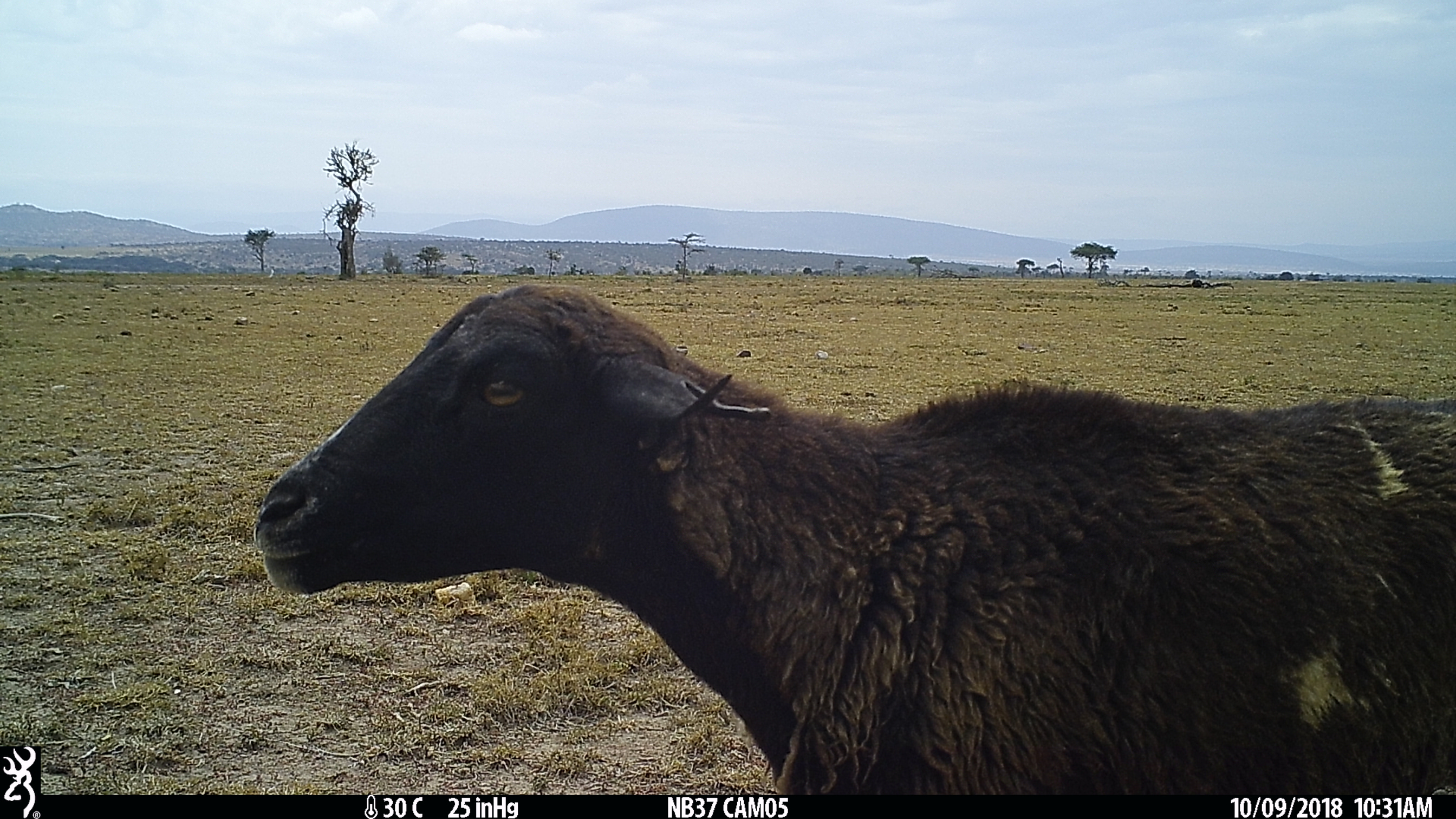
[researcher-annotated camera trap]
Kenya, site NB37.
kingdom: Animalia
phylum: Chordata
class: Mammalia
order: Artiodactyla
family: Bovidae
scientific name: Bovidae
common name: sheep or goat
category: shoat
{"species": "shoat (sheep or goat) (Bovidae)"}